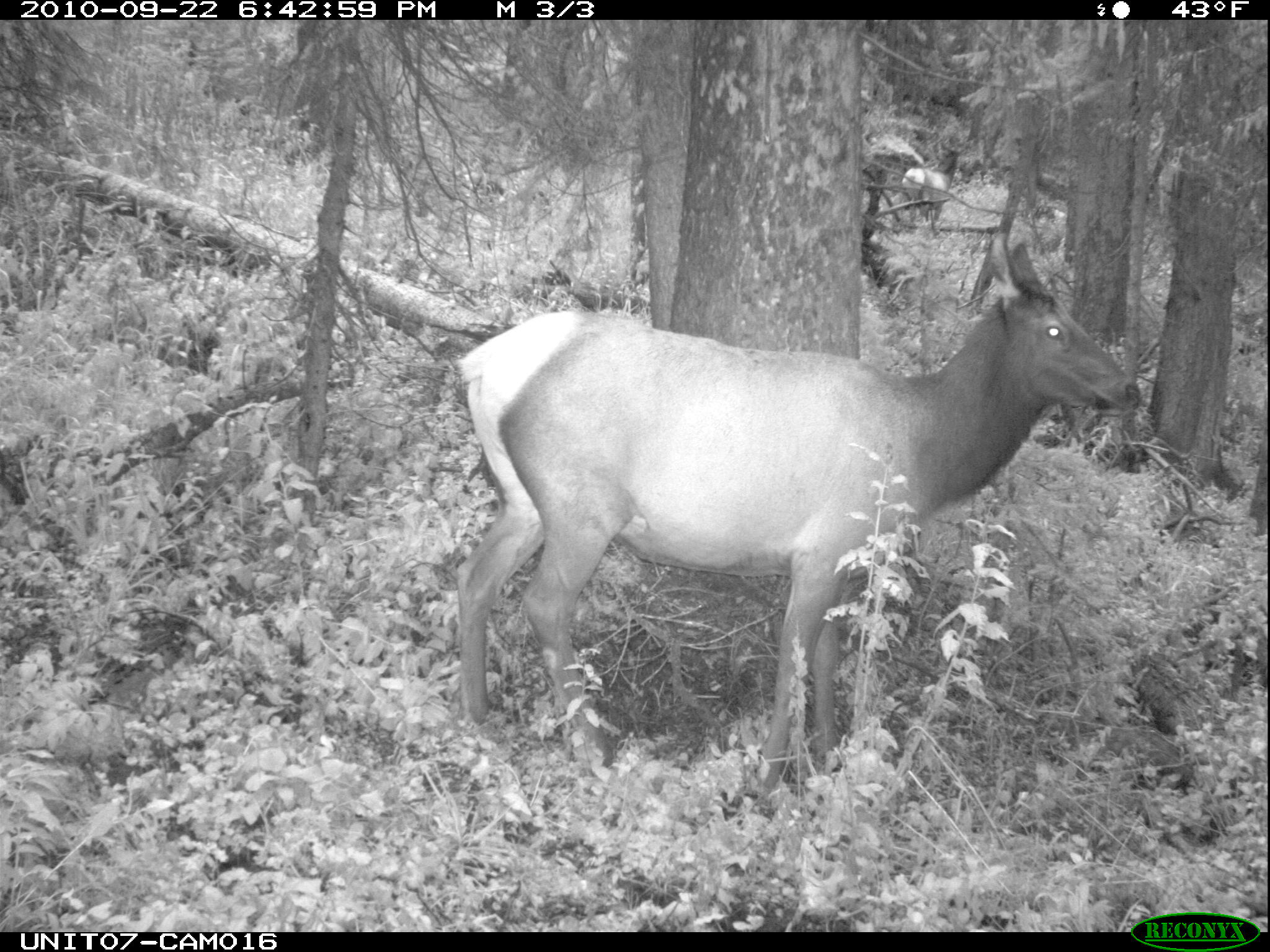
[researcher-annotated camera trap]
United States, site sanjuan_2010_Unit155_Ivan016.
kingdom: Animalia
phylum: Chordata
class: Mammalia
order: Artiodactyla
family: Cervidae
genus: Cervus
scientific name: Cervus elaphus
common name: red deer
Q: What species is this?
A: Cervus elaphus (red deer).